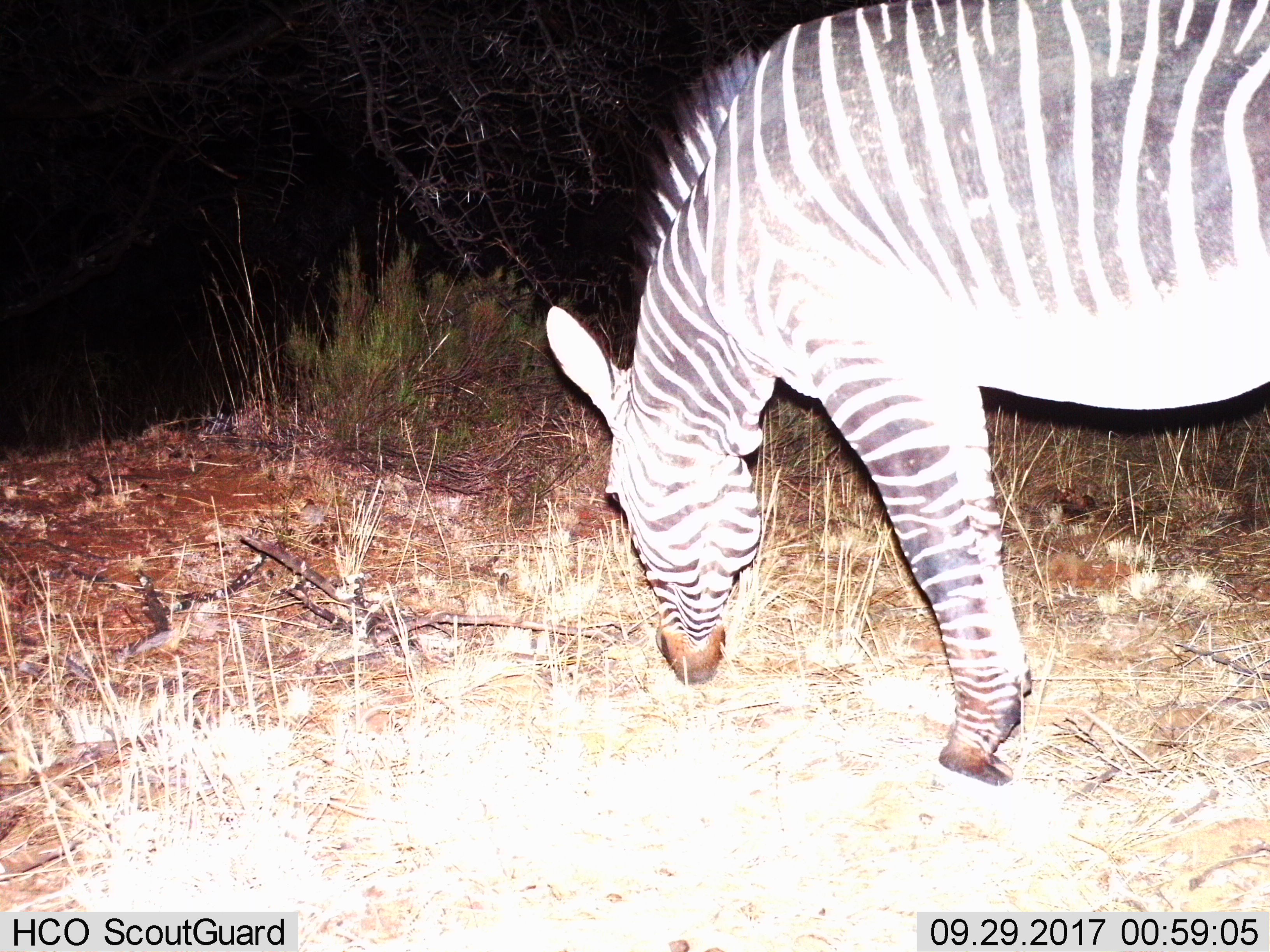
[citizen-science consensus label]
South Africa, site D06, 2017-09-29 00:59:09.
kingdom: Animalia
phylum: Chordata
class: Mammalia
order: Perissodactyla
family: Equidae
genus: Equus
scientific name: Equus zebra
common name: mountain zebra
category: zebramountain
Zebramountain (mountain zebra) (Equus zebra), count 1. Behavior (volunteer vote fractions): standing 25%, resting 0%, moving 0%, interacting 0%. Young present (vote fraction): 0%. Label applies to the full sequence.